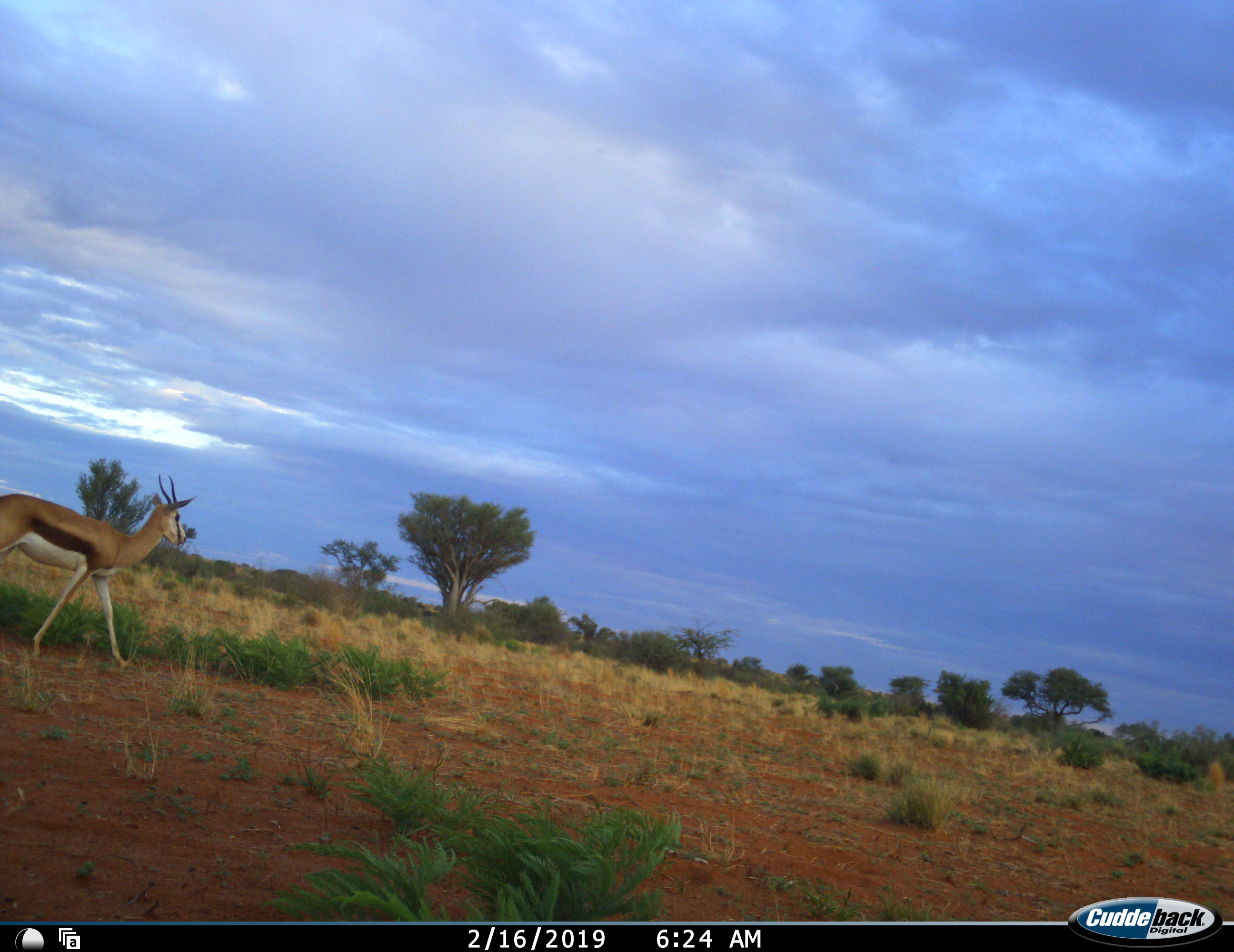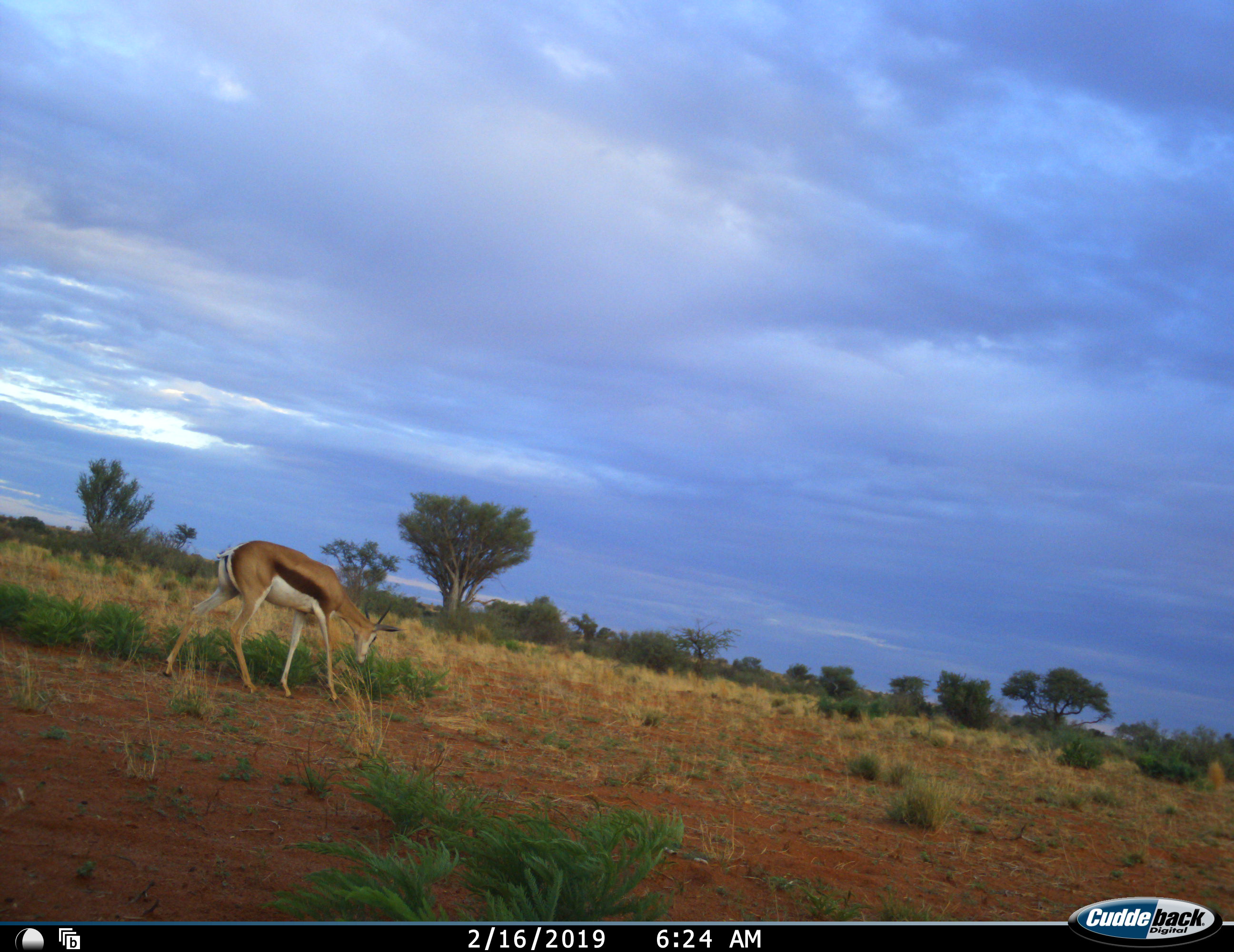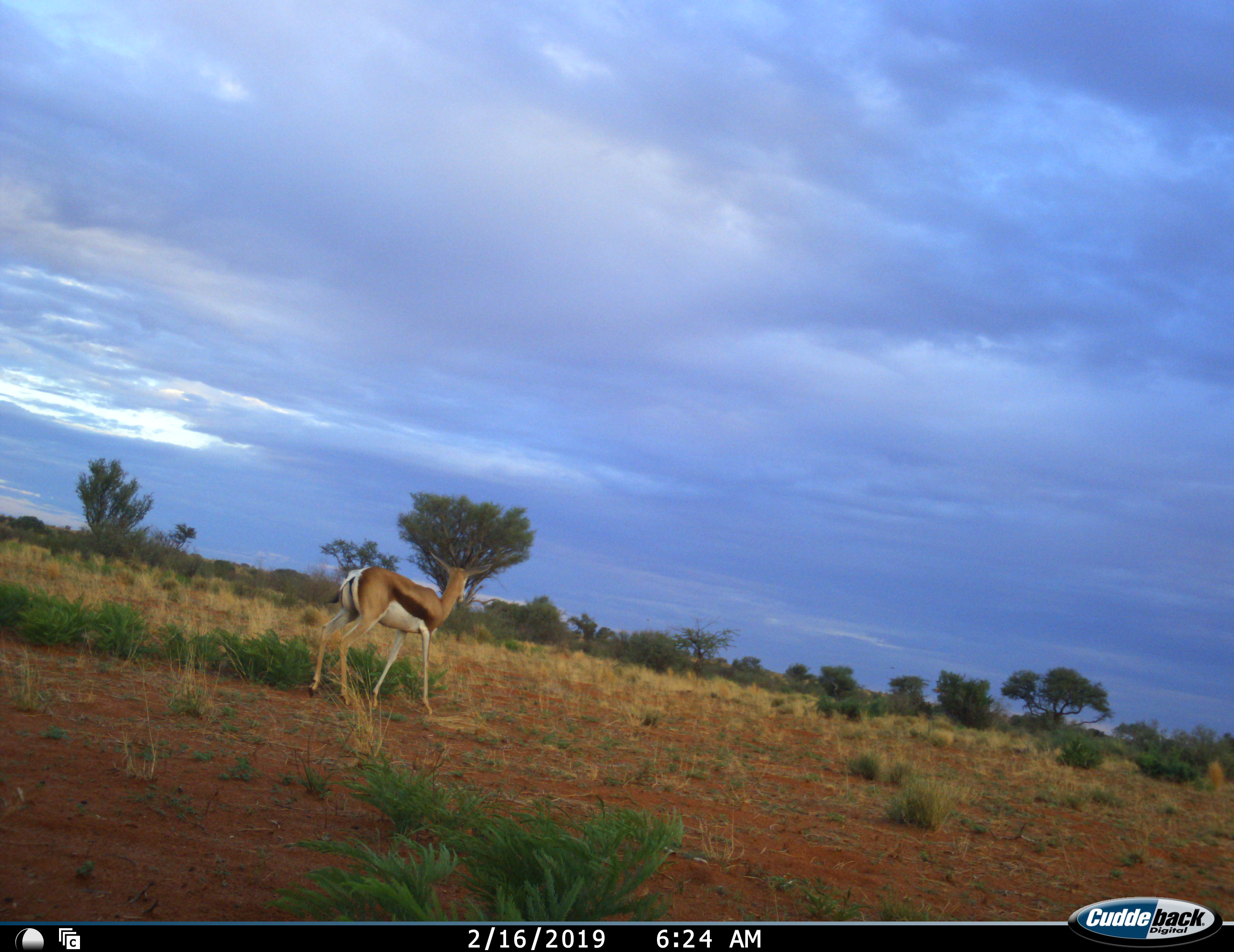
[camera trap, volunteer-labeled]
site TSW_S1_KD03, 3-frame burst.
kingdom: Animalia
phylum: Chordata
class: Mammalia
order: Artiodactyla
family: Bovidae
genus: Antidorcas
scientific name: Antidorcas marsupialis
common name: springbok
Springbok (Antidorcas marsupialis), count 1. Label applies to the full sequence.